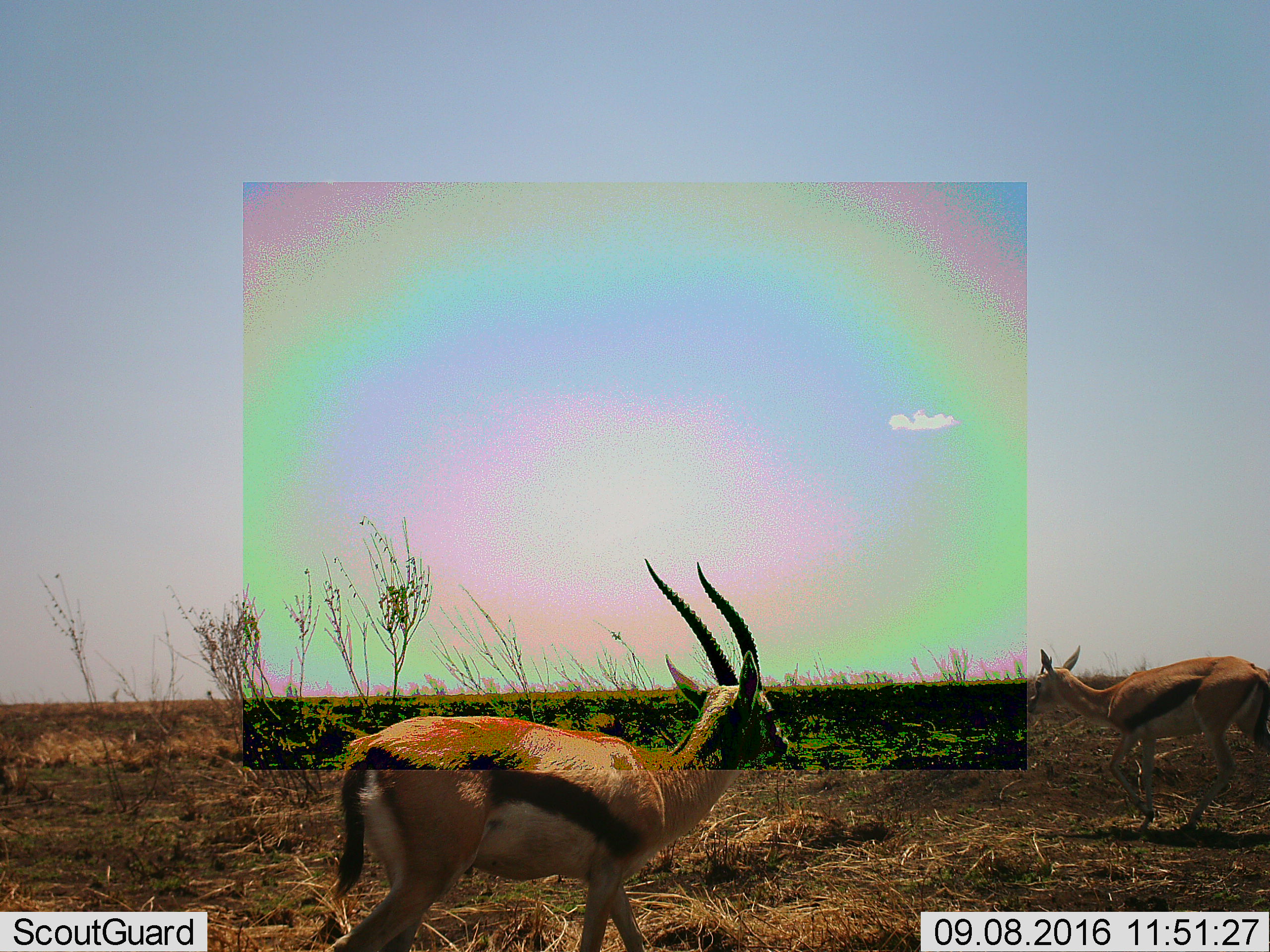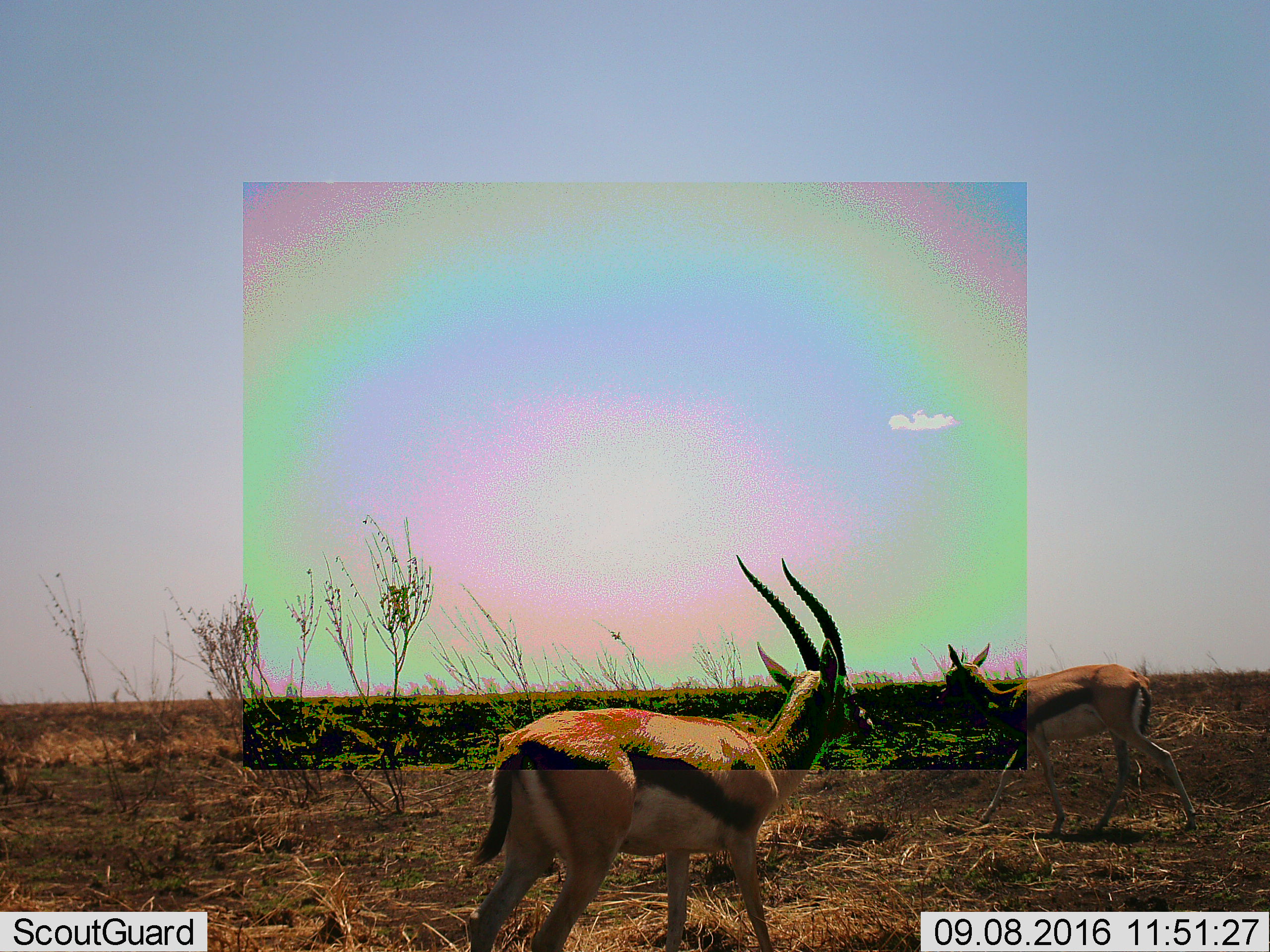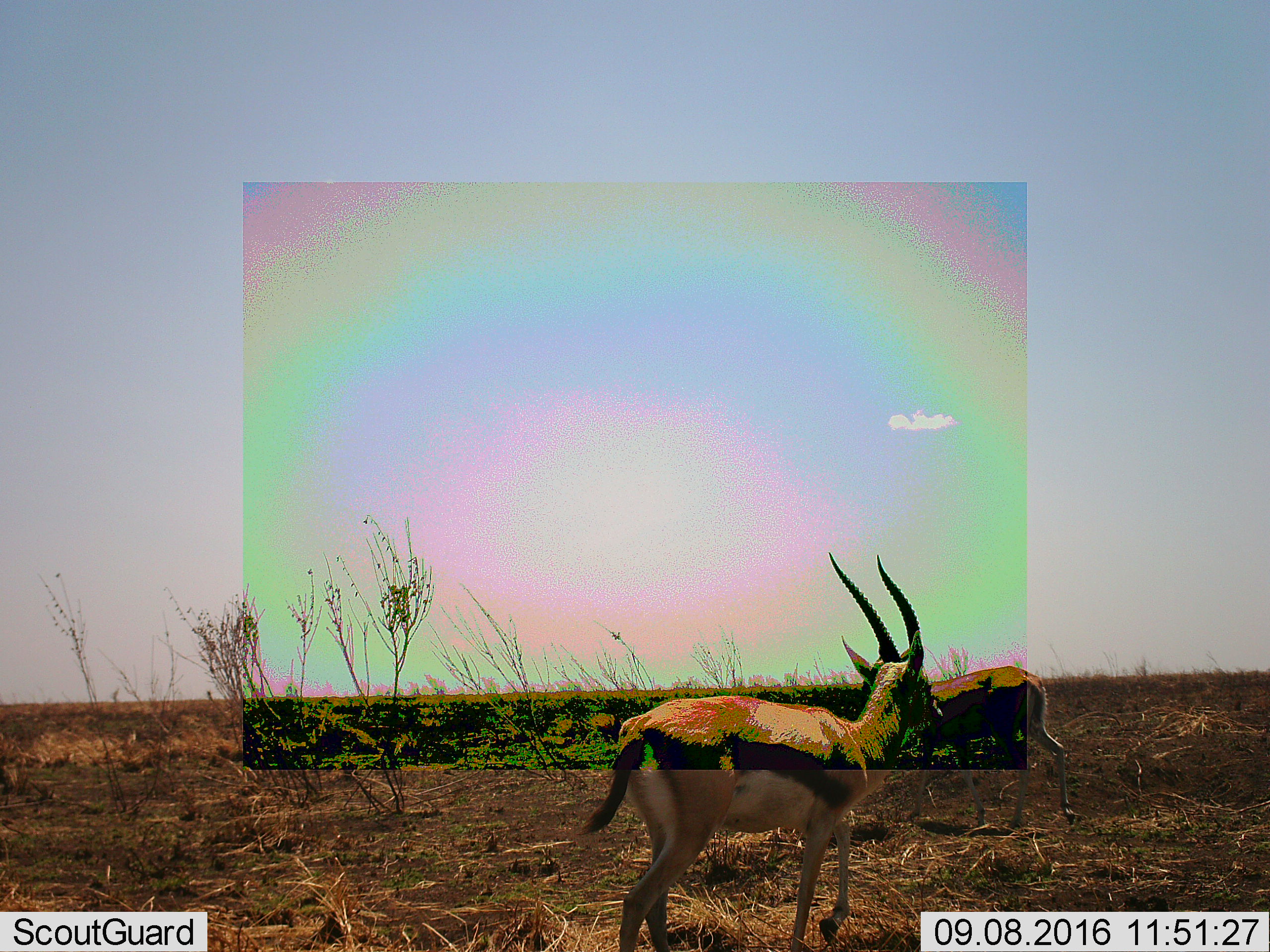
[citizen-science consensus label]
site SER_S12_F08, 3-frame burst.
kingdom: Animalia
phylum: Chordata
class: Mammalia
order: Artiodactyla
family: Bovidae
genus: Eudorcas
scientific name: Eudorcas thomsonii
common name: thomson's gazelle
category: gazellethomsons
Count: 2.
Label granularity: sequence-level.